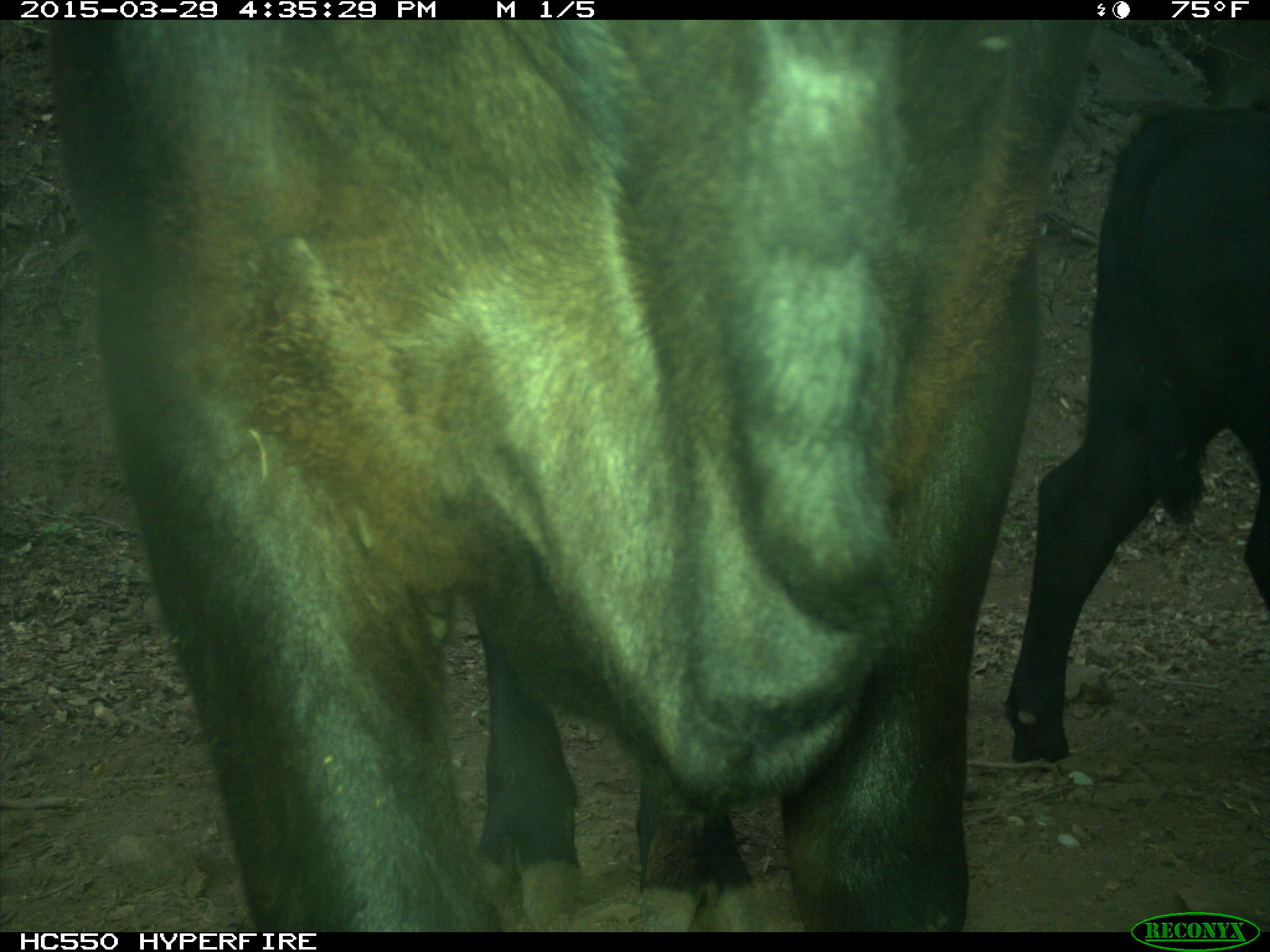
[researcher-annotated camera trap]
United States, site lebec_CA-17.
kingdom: Animalia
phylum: Chordata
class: Mammalia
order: Artiodactyla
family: Bovidae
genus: Bos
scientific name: Bos taurus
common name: domestic cow